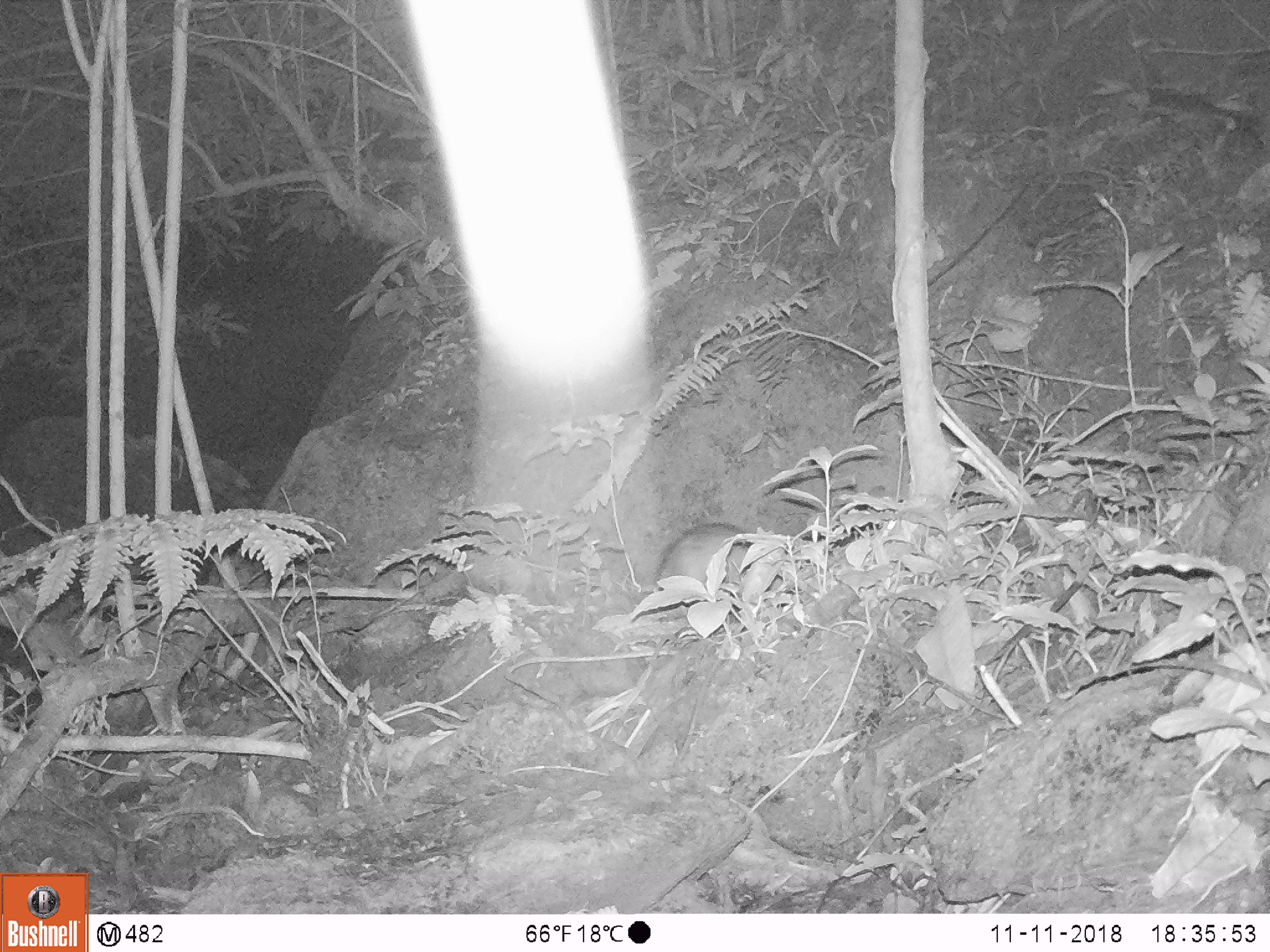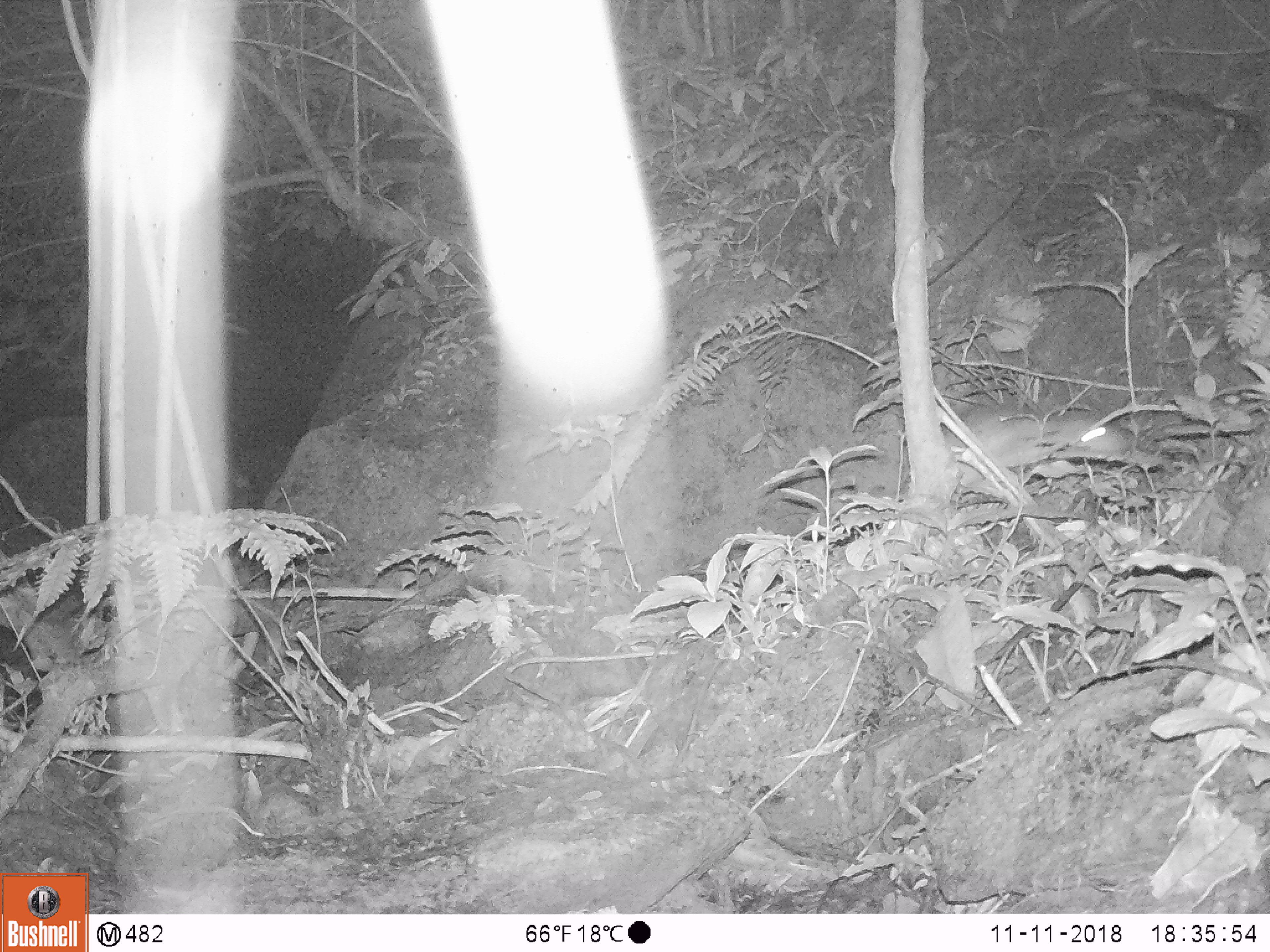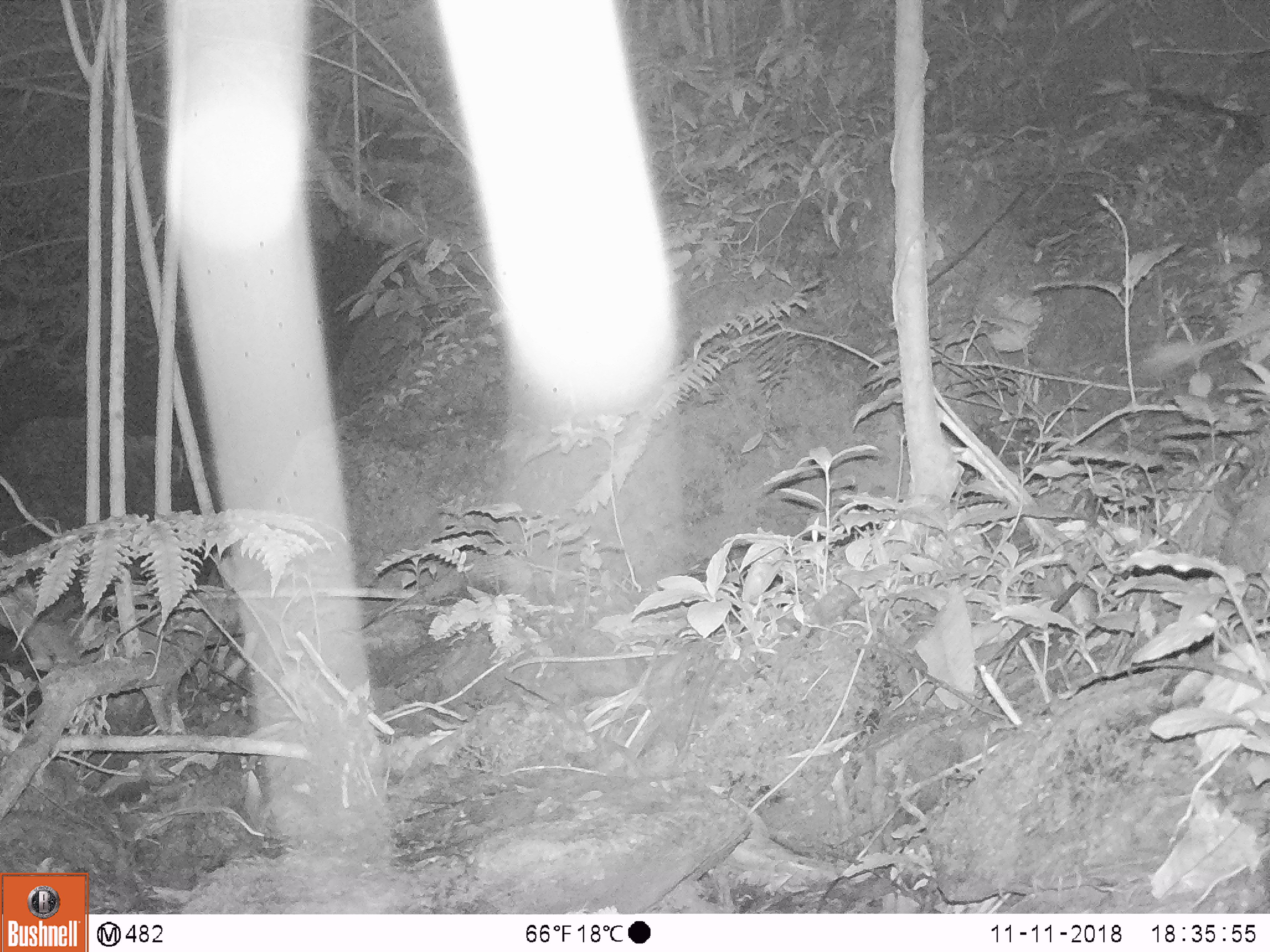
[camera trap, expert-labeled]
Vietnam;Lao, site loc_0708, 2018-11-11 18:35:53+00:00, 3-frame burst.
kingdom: Animalia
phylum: Chordata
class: Mammalia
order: Rodentia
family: Hystricidae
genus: Atherurus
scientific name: Atherurus macrourus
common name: asiatic brush-tailed porcupine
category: asiatic brush tailed porcupine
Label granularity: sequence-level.